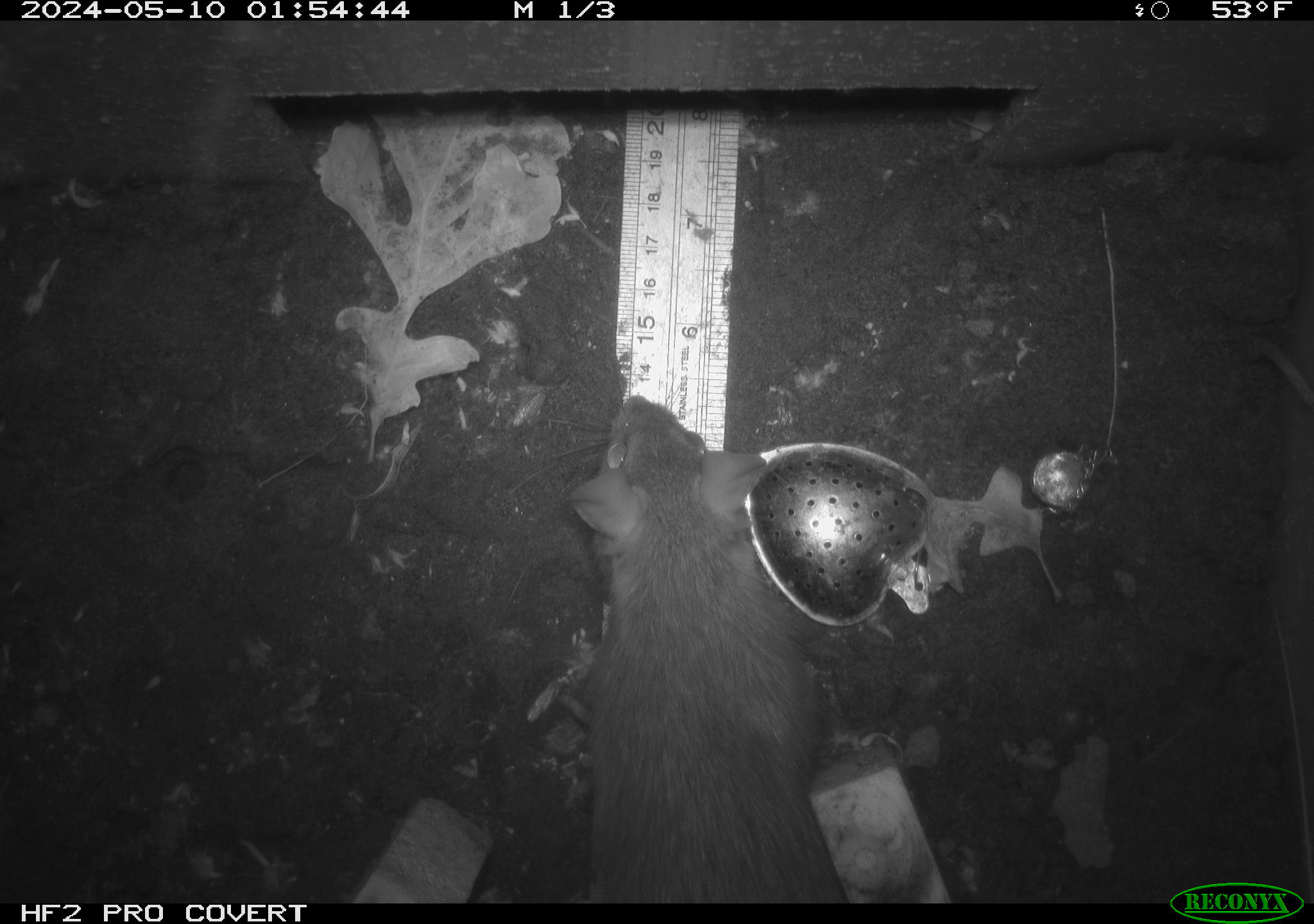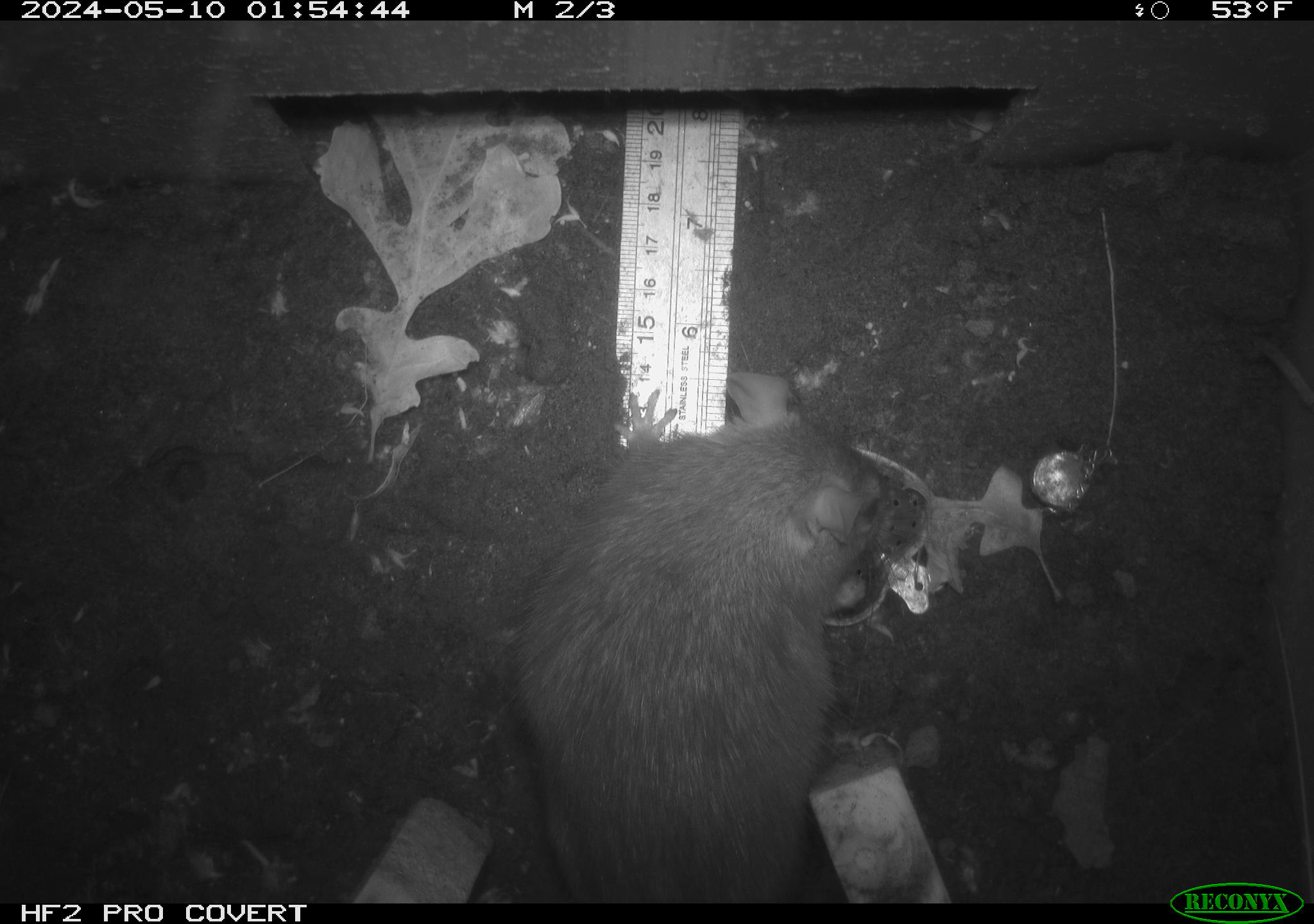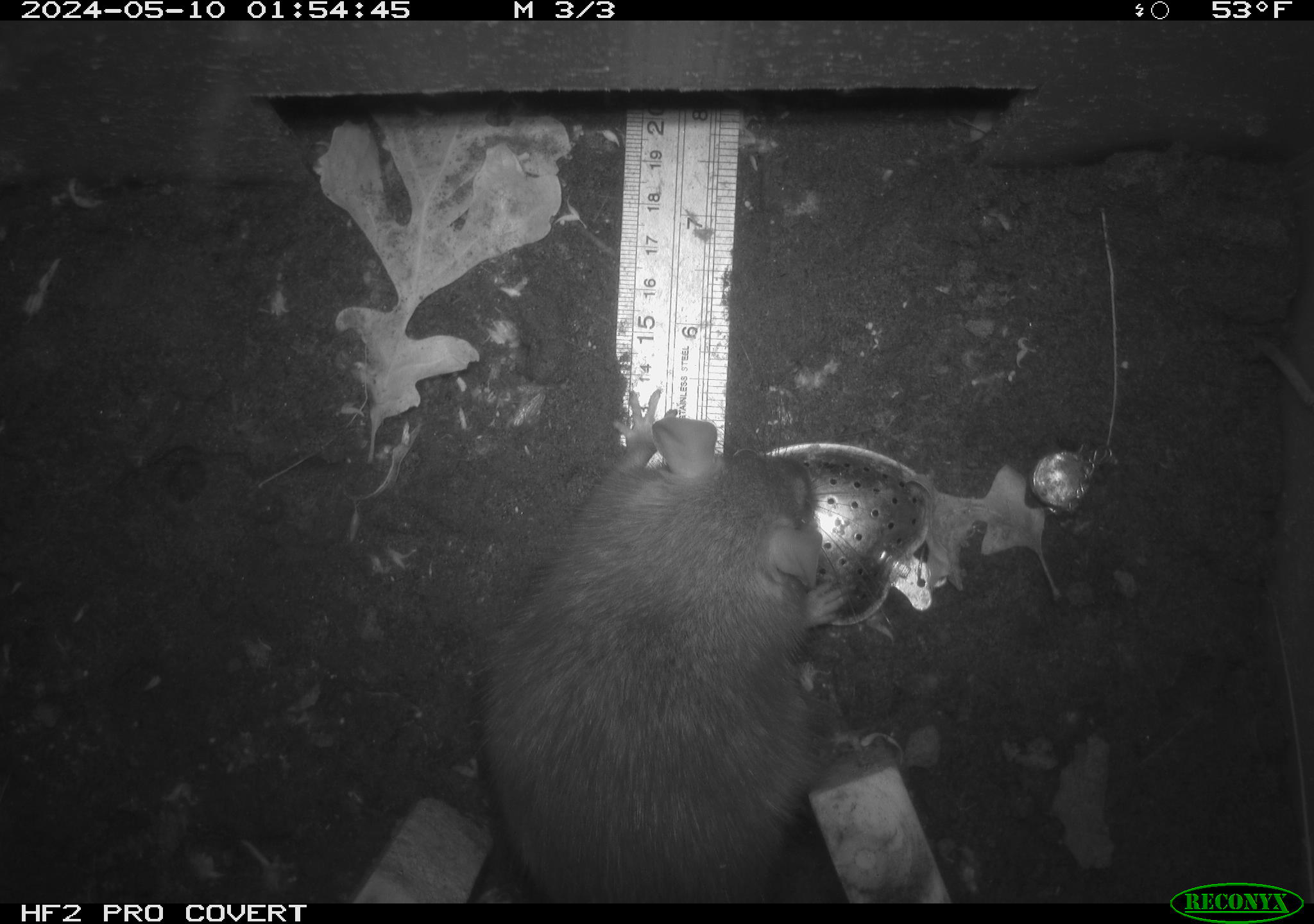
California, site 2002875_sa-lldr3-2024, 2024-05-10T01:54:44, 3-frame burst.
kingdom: Animalia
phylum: Chordata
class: Mammalia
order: Rodentia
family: Muridae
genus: Rattus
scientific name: Rattus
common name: rat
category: rattus species